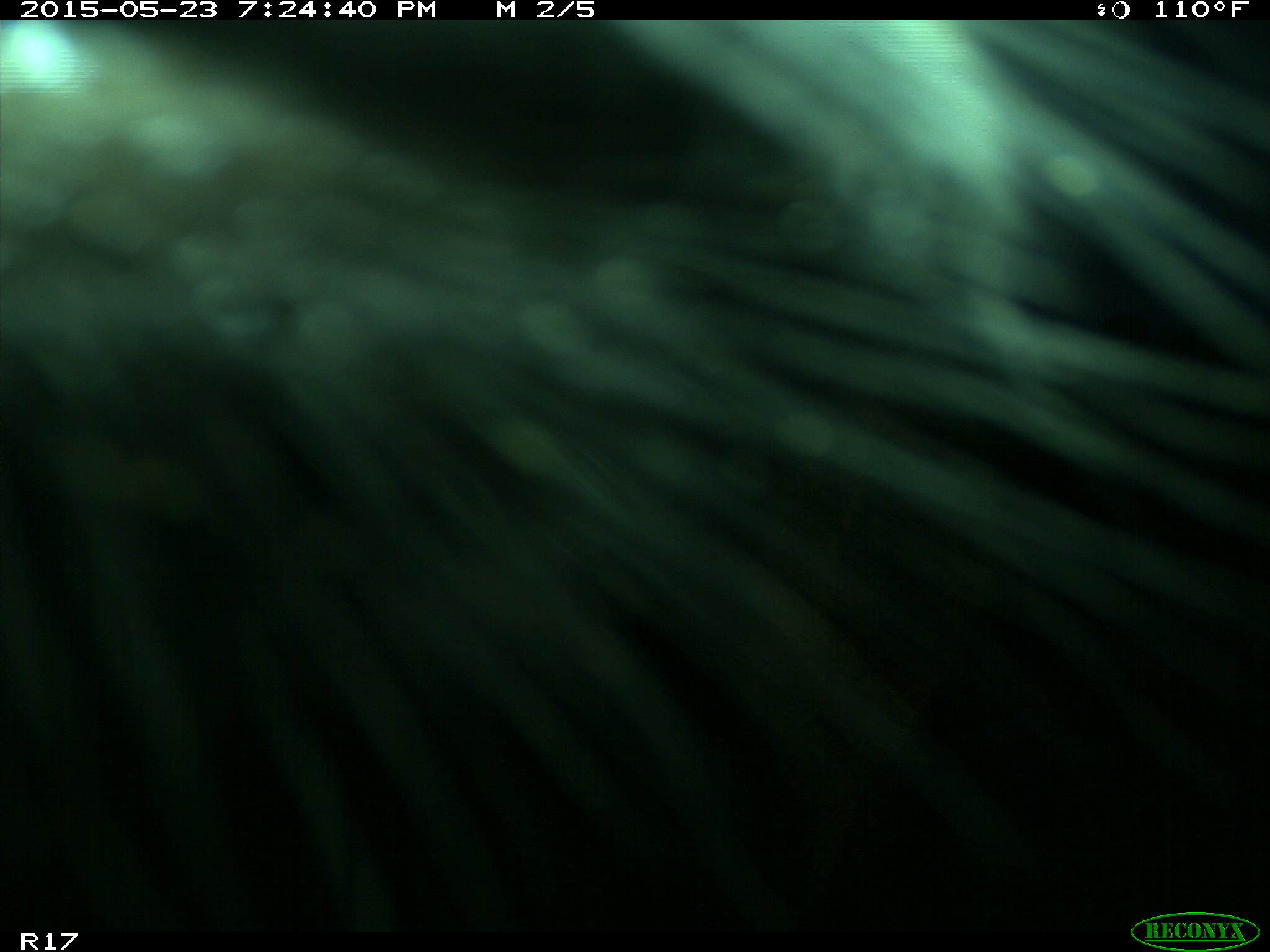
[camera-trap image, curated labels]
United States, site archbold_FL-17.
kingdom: Animalia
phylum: Chordata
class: Mammalia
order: Artiodactyla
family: Bovidae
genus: Bos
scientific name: Bos taurus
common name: domestic cow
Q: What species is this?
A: Bos taurus (domestic cow).